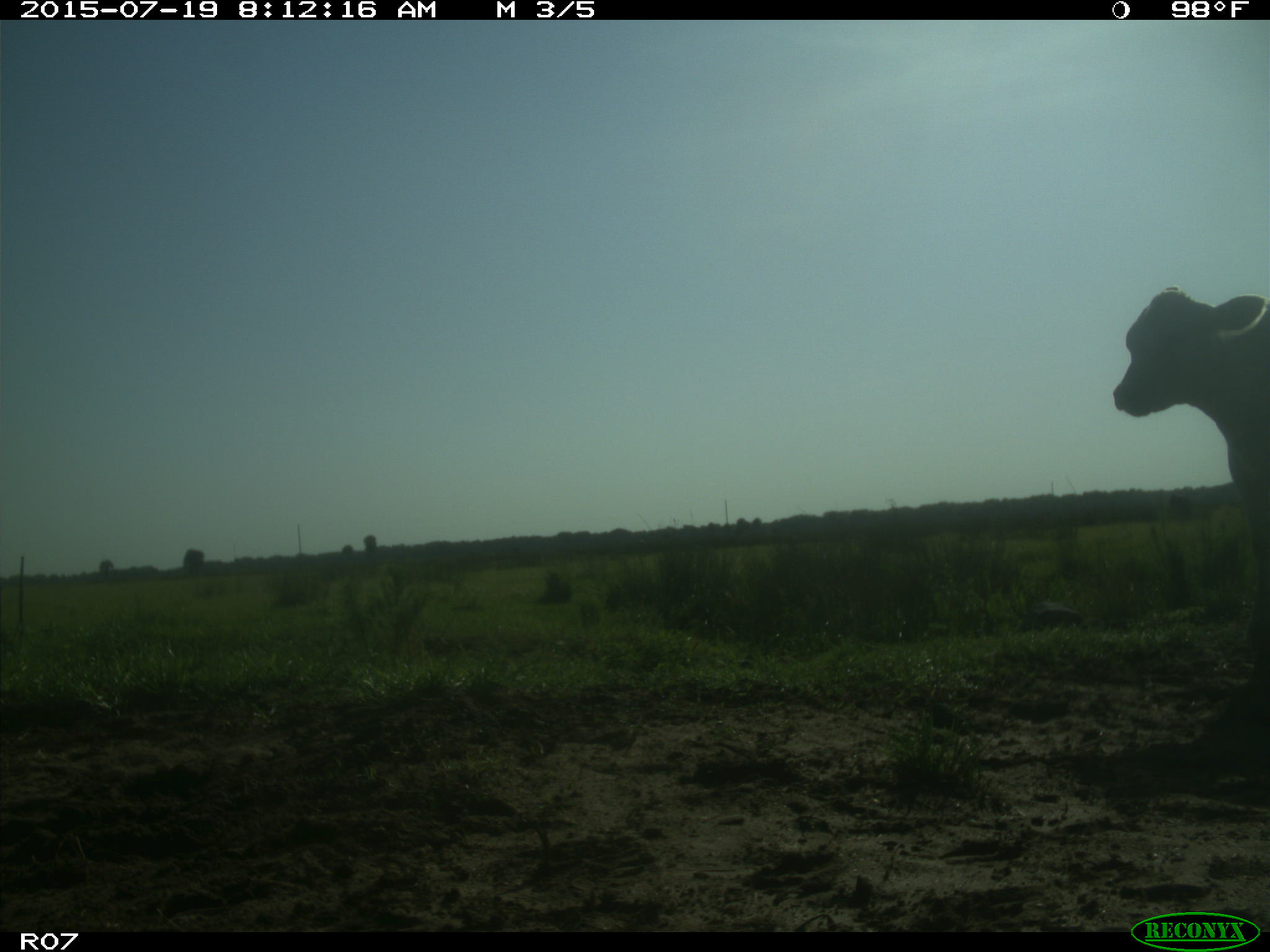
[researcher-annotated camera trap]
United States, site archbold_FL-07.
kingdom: Animalia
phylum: Chordata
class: Mammalia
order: Artiodactyla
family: Bovidae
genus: Bos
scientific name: Bos taurus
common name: domestic cow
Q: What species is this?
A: Bos taurus (domestic cow).